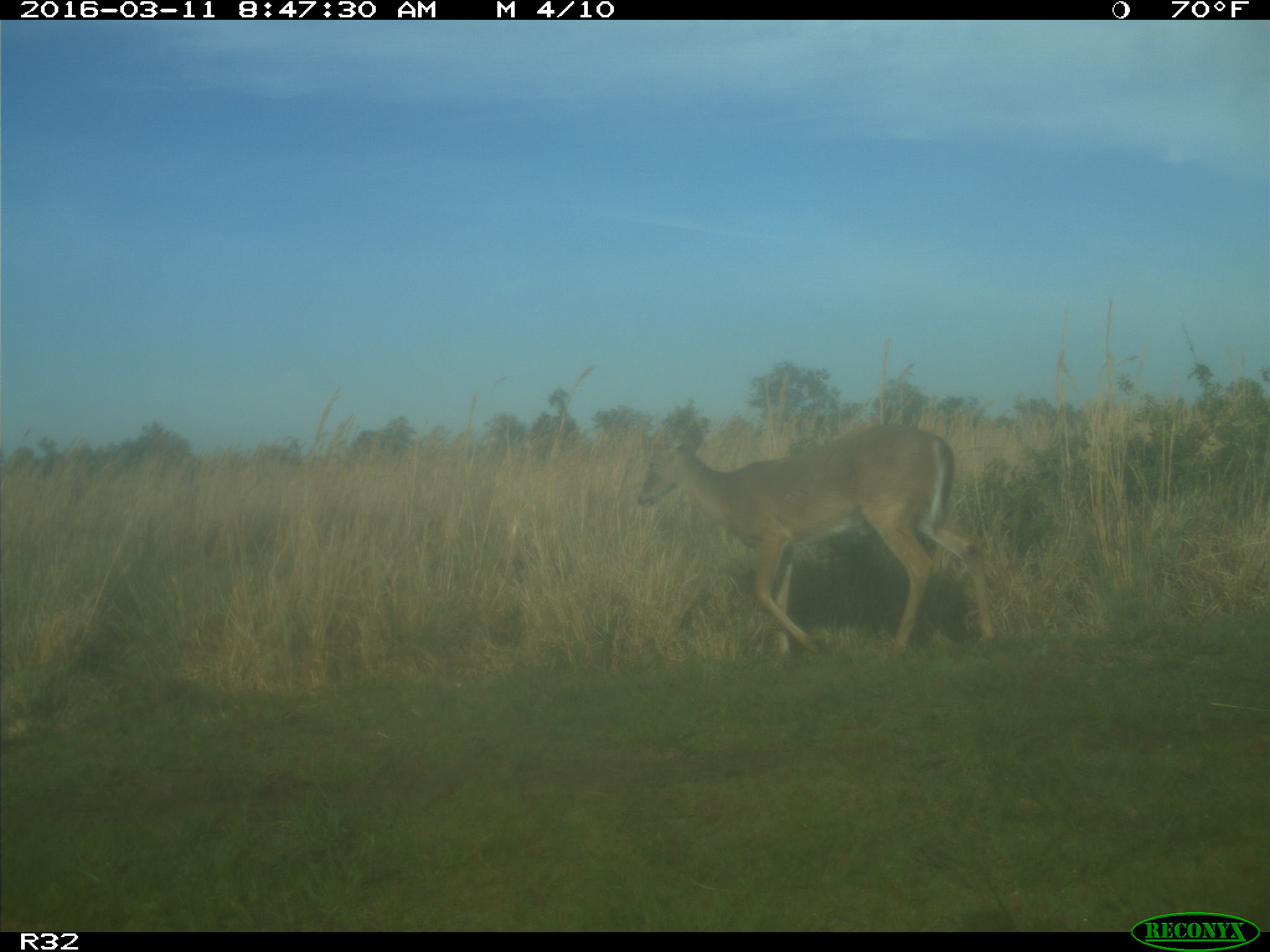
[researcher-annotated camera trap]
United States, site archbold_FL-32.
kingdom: Animalia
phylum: Chordata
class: Mammalia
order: Artiodactyla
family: Cervidae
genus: Odocoileus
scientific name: Odocoileus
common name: deer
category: unidentified deer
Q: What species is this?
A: Unidentified deer (deer) (Odocoileus).